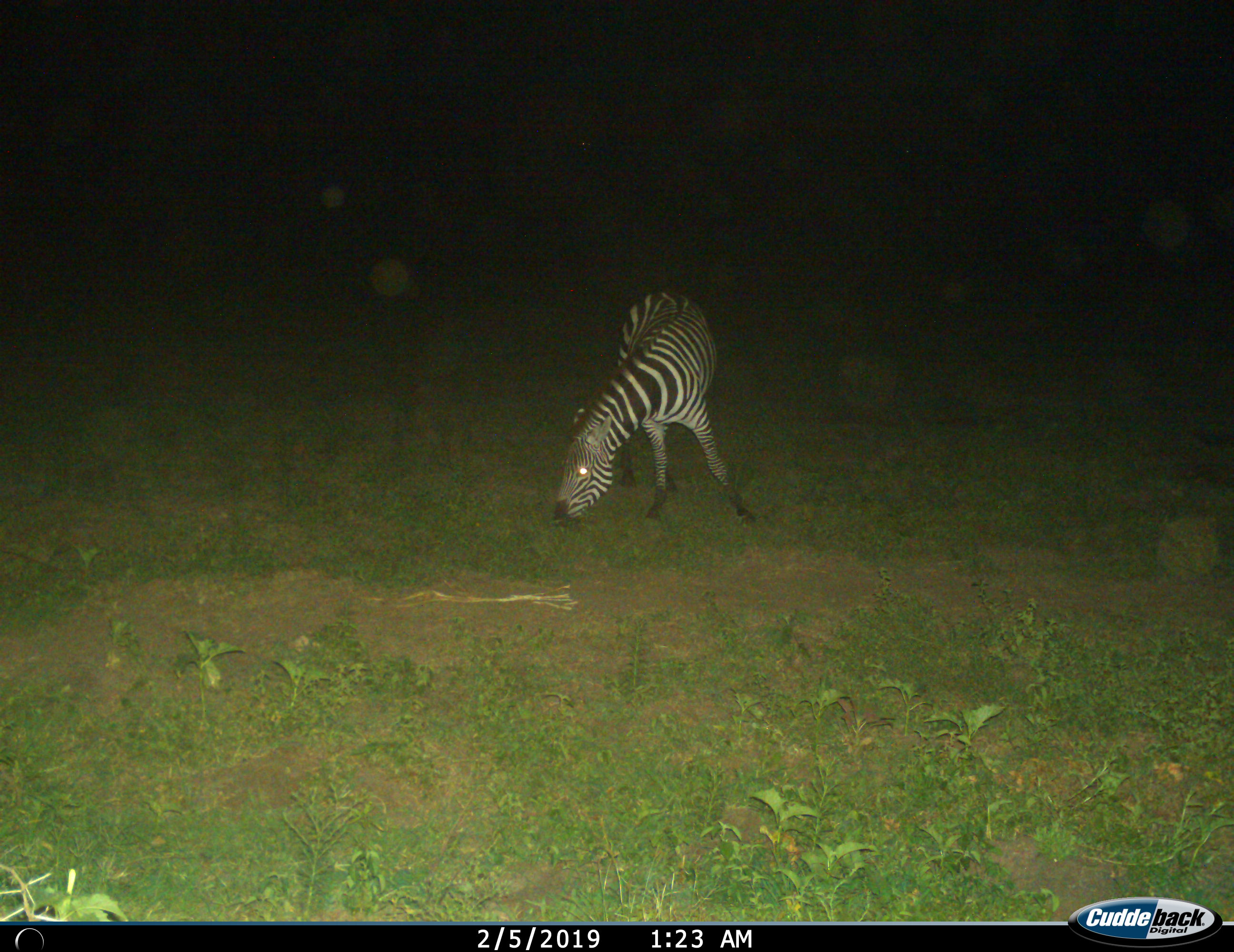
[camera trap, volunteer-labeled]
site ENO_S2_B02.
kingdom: Animalia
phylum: Chordata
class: Mammalia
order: Perissodactyla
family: Equidae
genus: Equus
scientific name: Equus quagga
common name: plains zebra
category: zebraplains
Zebraplains (plains zebra) (Equus quagga), count 1. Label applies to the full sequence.